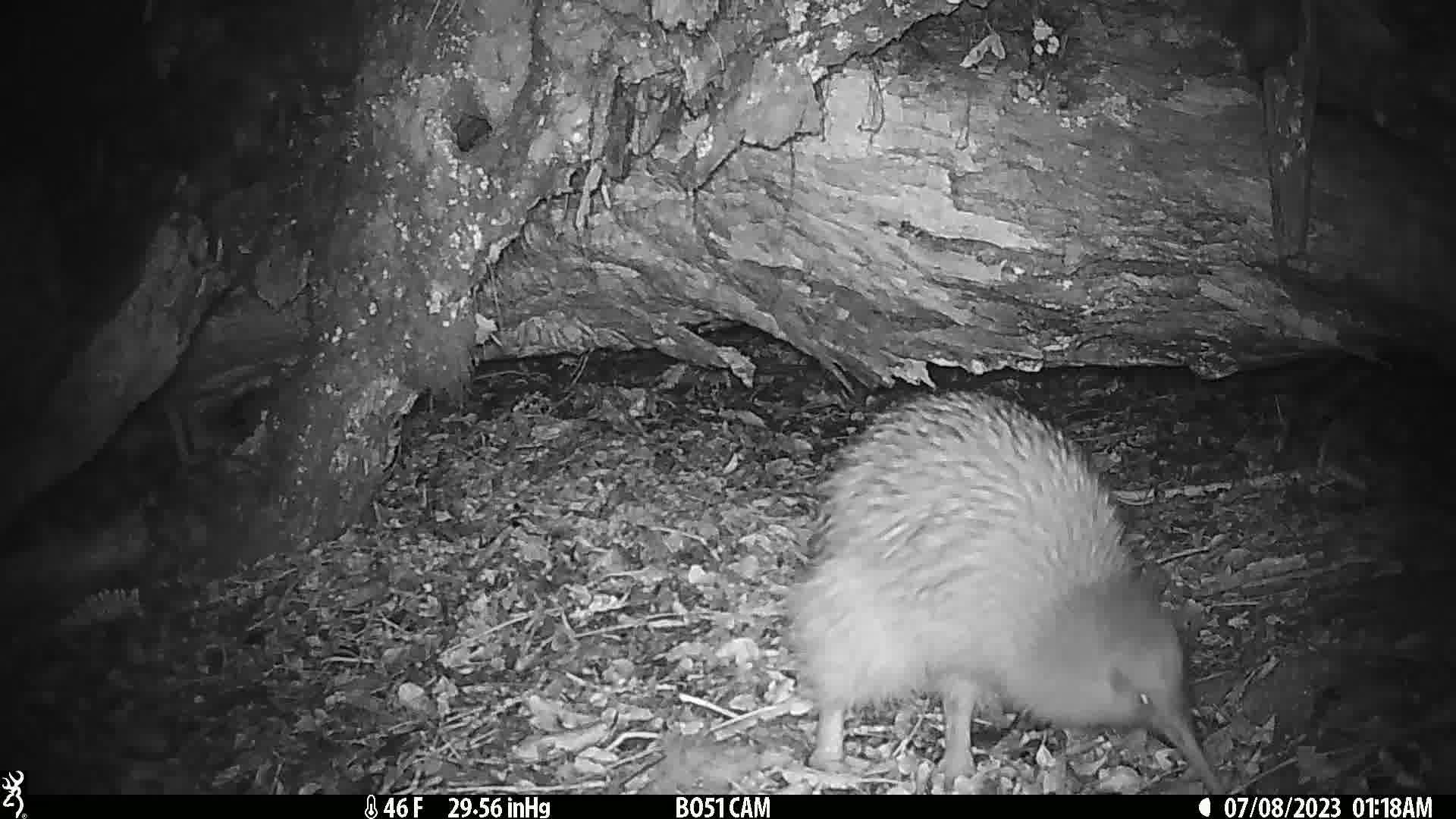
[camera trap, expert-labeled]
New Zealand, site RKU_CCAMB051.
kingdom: Animalia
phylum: Chordata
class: Aves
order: Apterygiformes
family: Apterygidae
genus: Apteryx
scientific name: Apteryx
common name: kiwi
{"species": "kiwi (Apteryx)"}